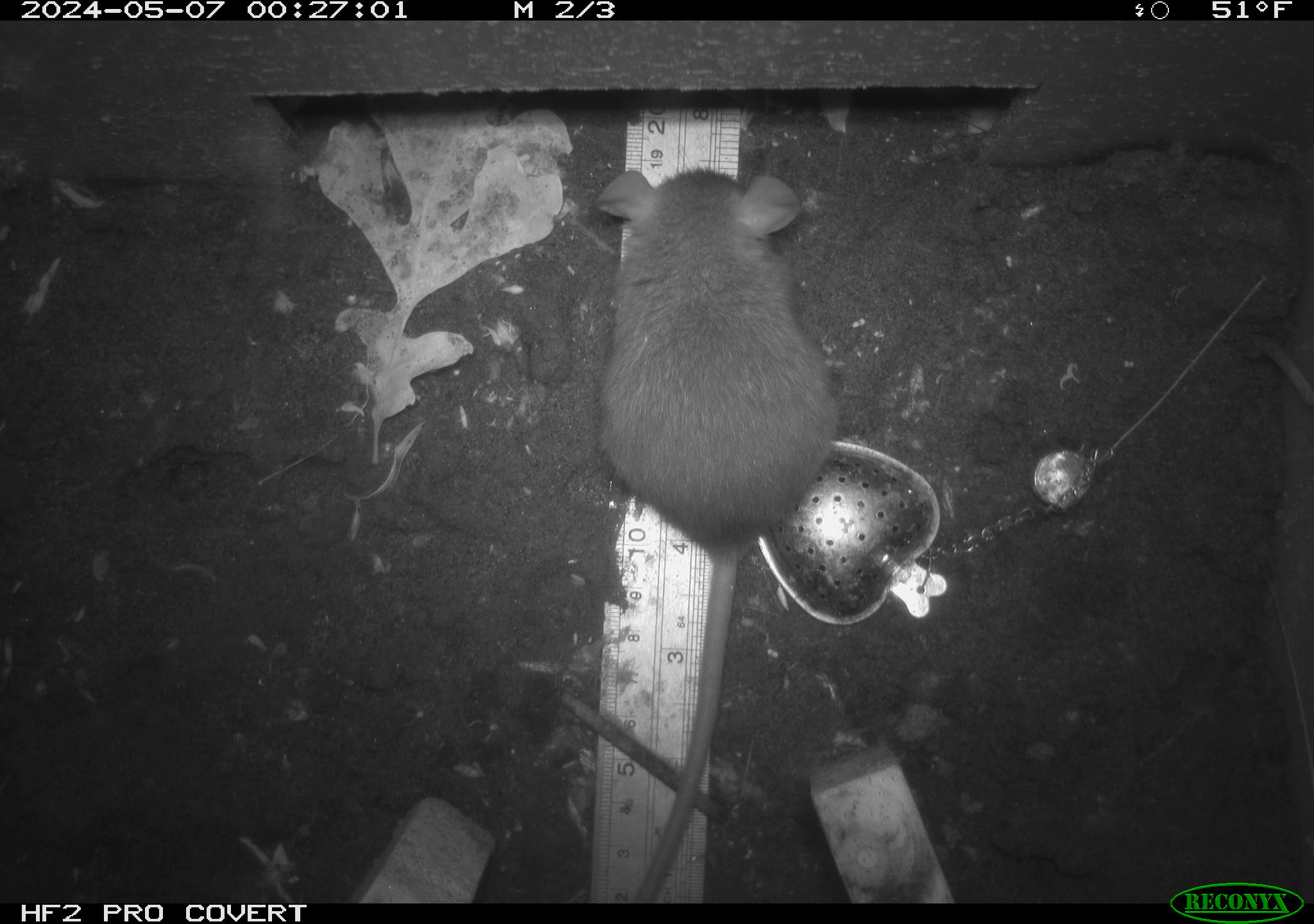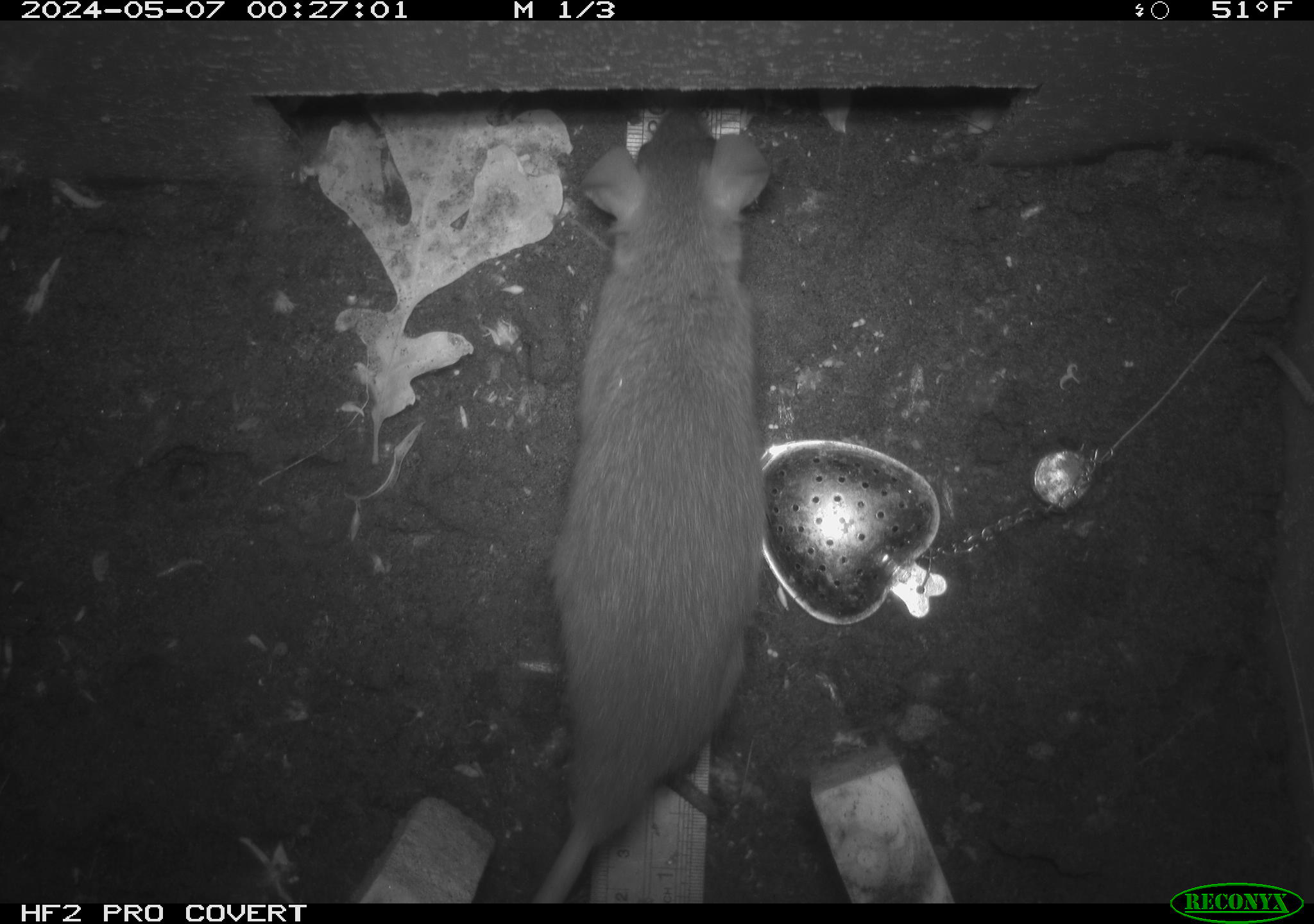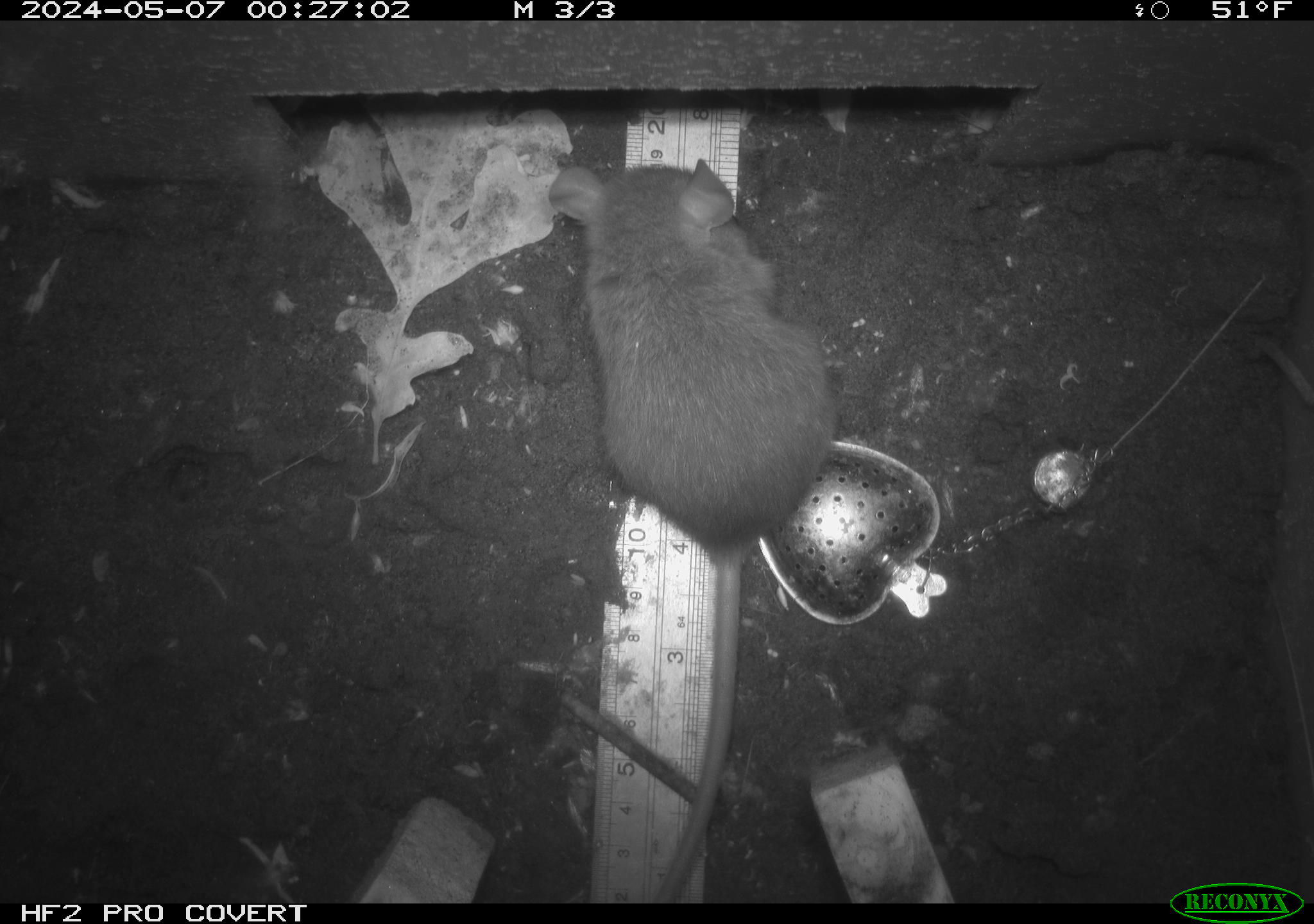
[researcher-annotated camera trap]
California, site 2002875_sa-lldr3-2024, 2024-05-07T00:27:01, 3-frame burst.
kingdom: Animalia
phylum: Chordata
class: Mammalia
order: Rodentia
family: Muridae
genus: Rattus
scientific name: Rattus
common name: rat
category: rattus species